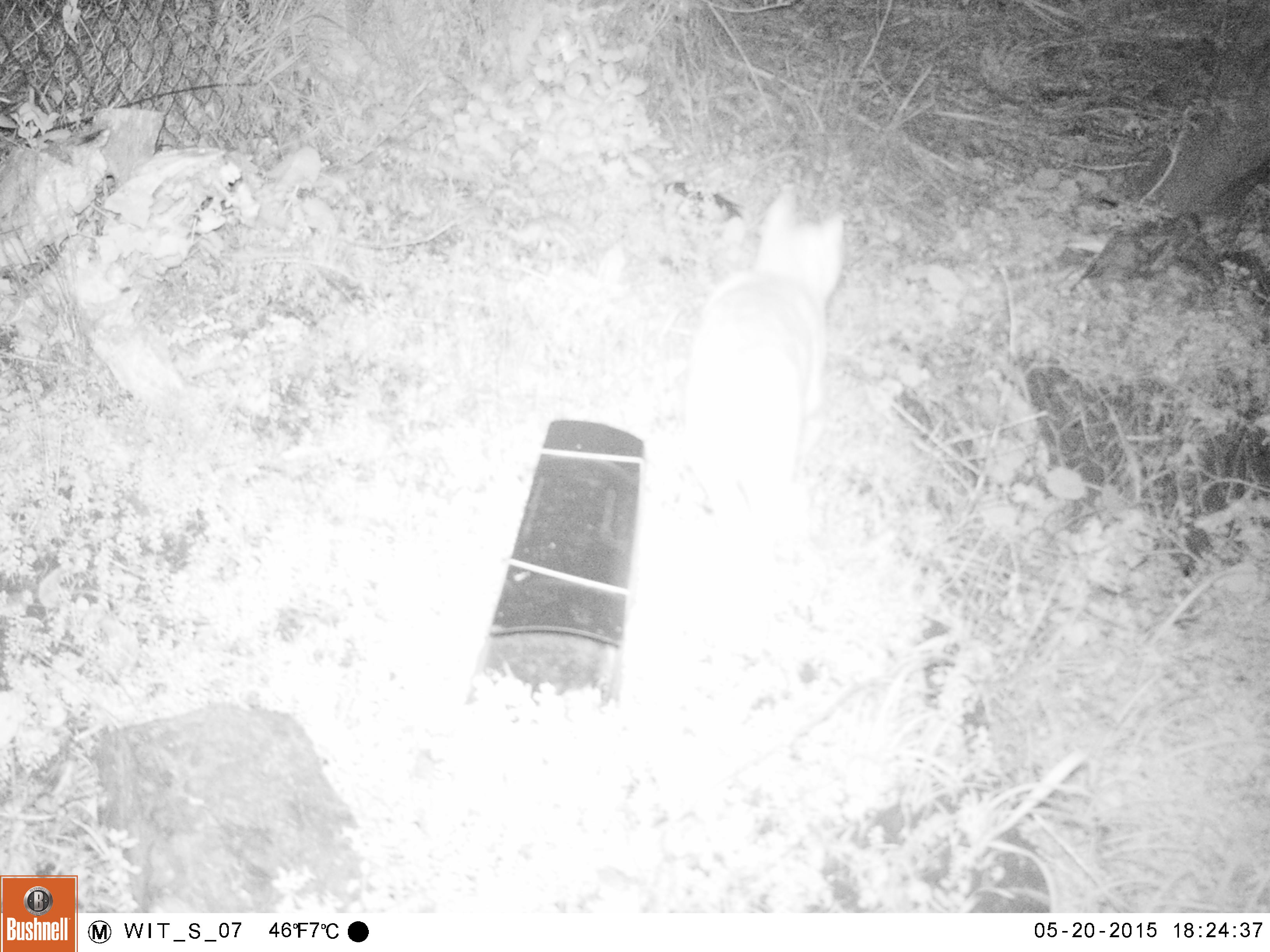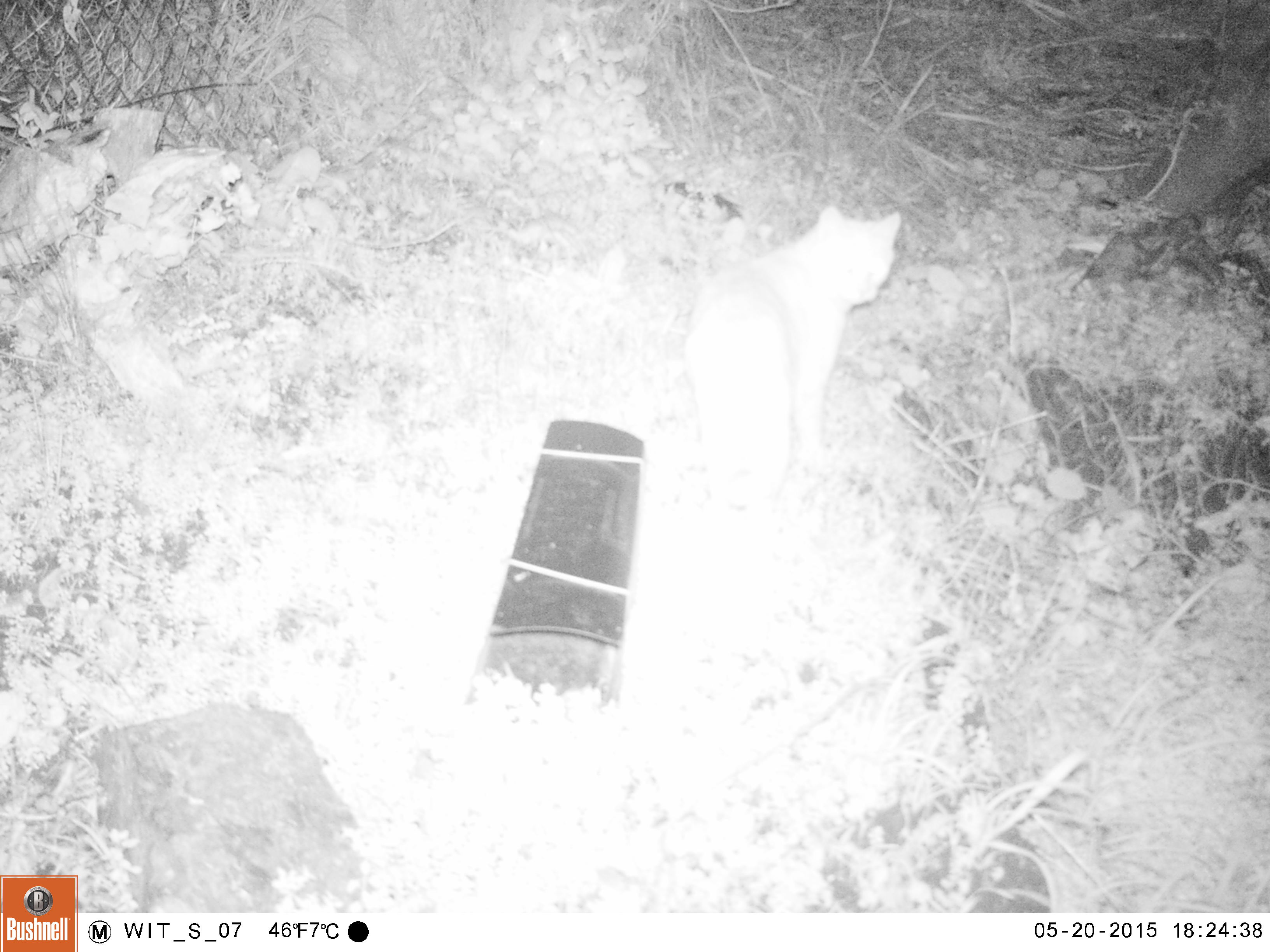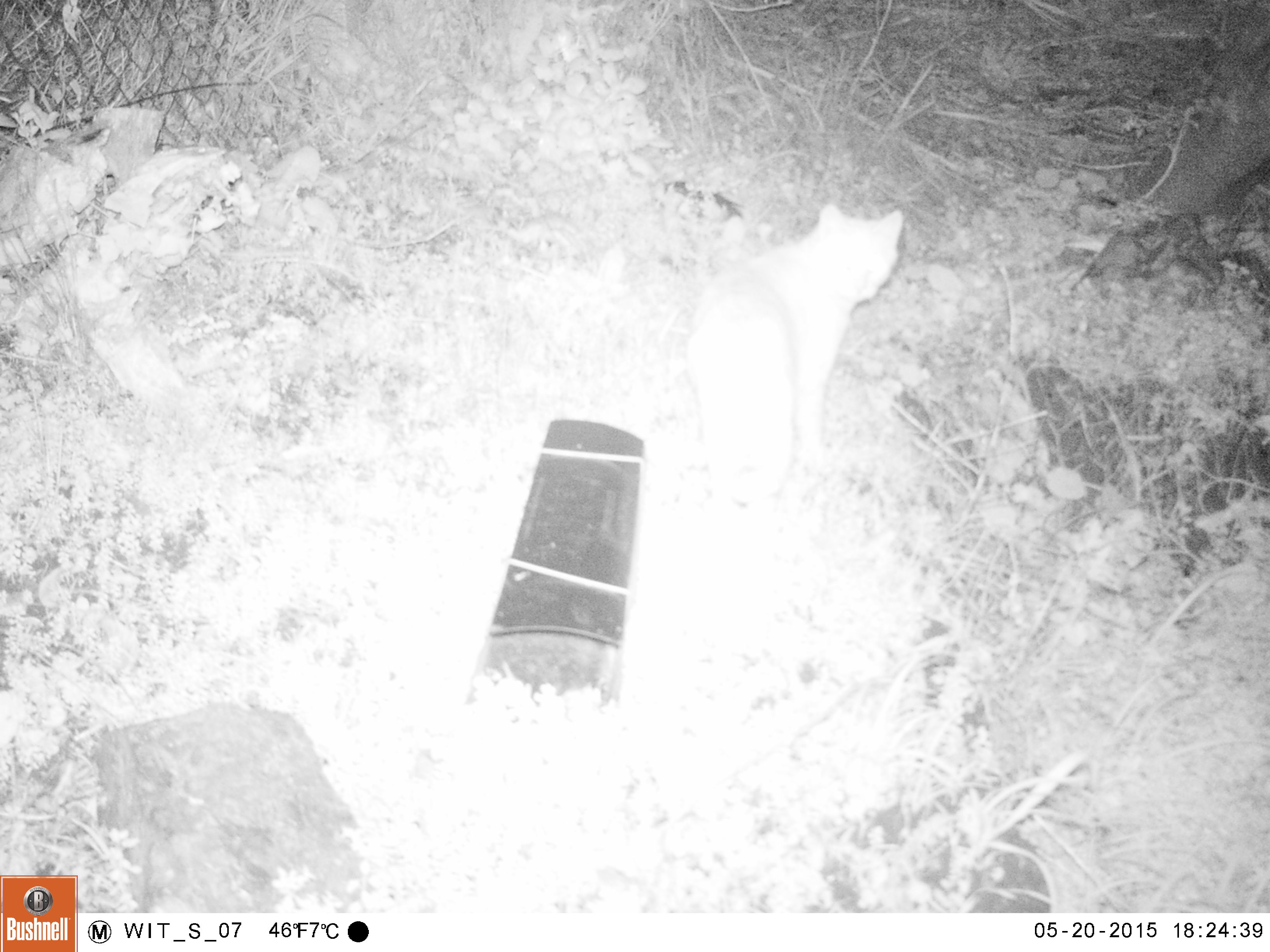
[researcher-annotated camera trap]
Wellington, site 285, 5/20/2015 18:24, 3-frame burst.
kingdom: Animalia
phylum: Chordata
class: Mammalia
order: Carnivora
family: Felidae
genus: Felis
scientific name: Felis catus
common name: cat